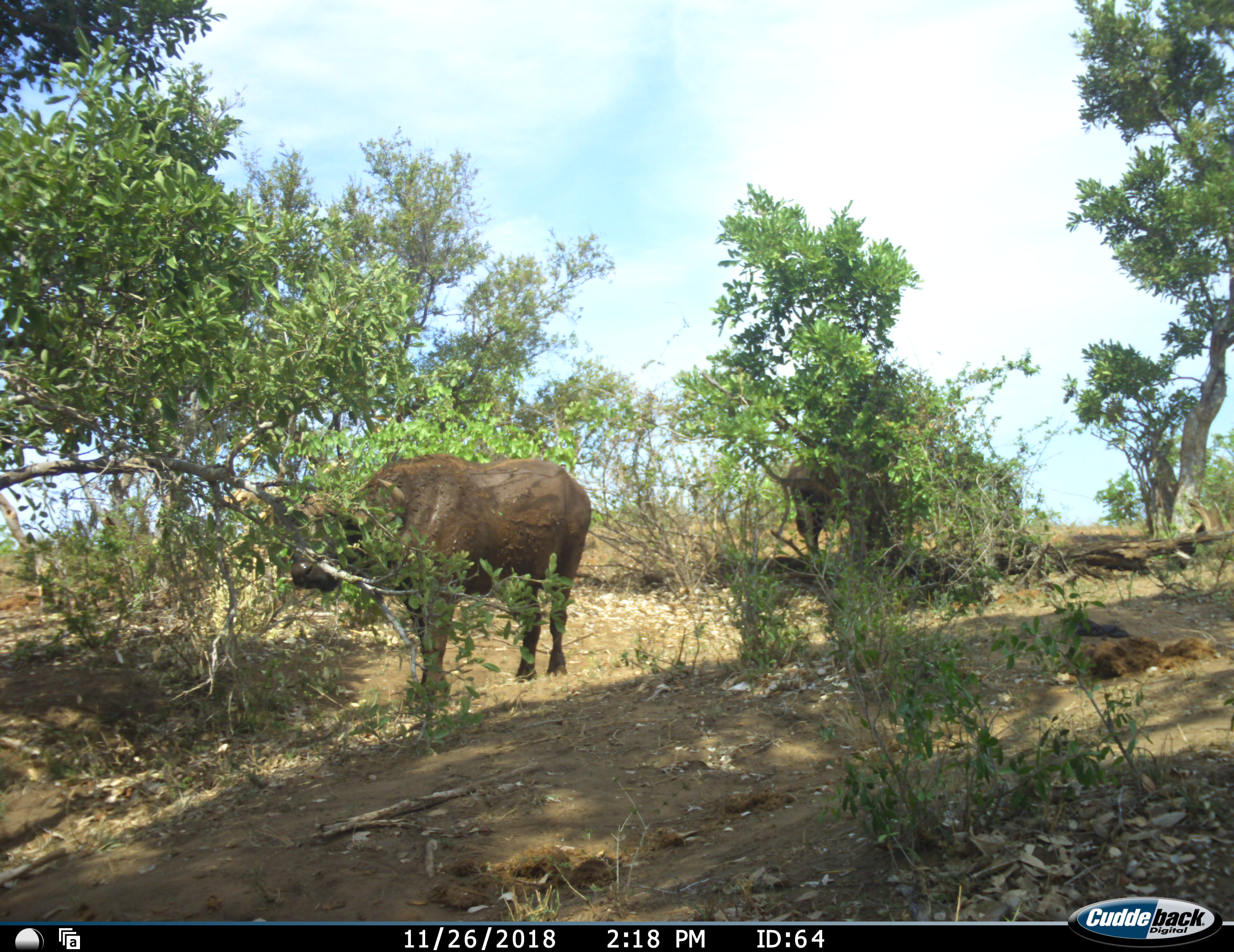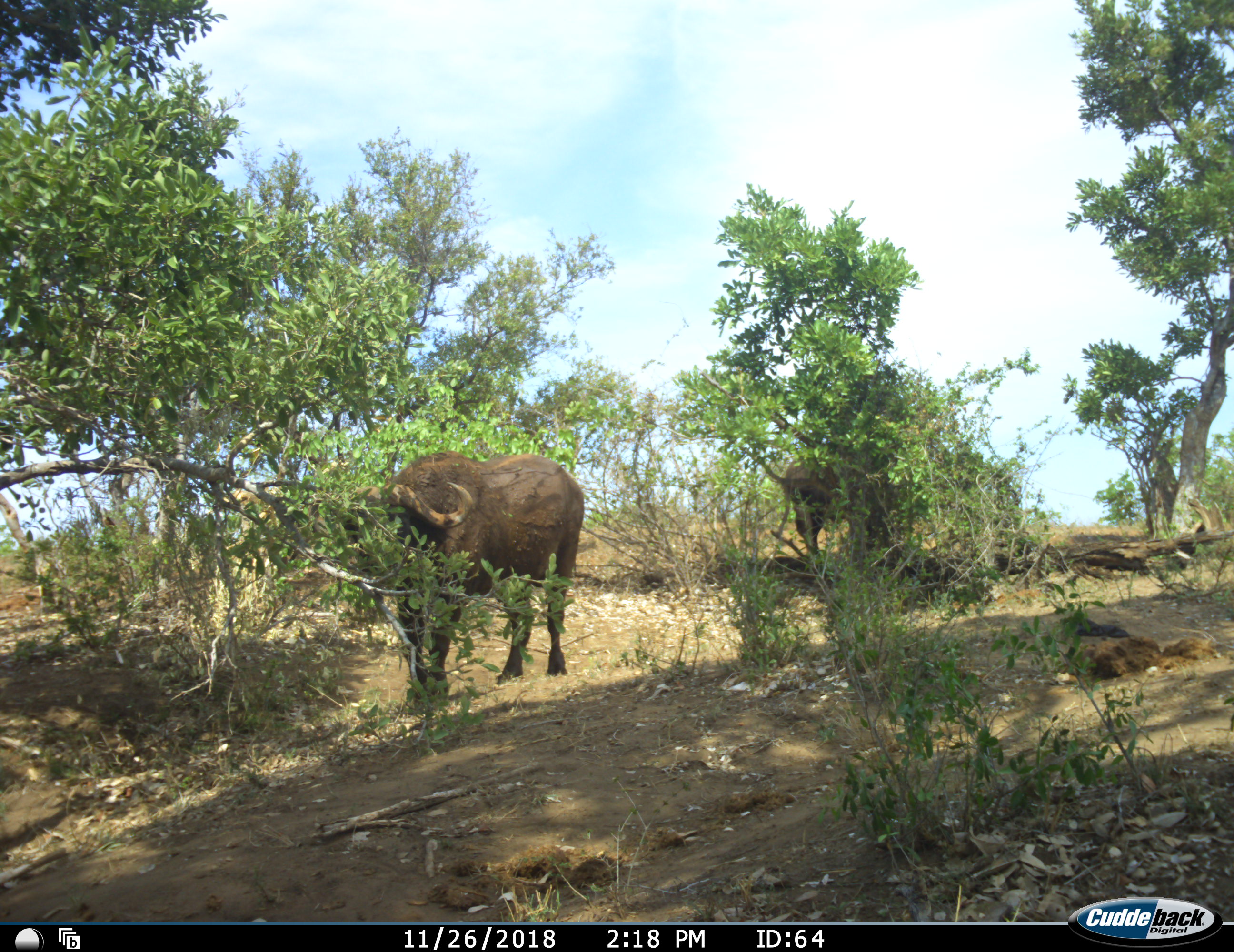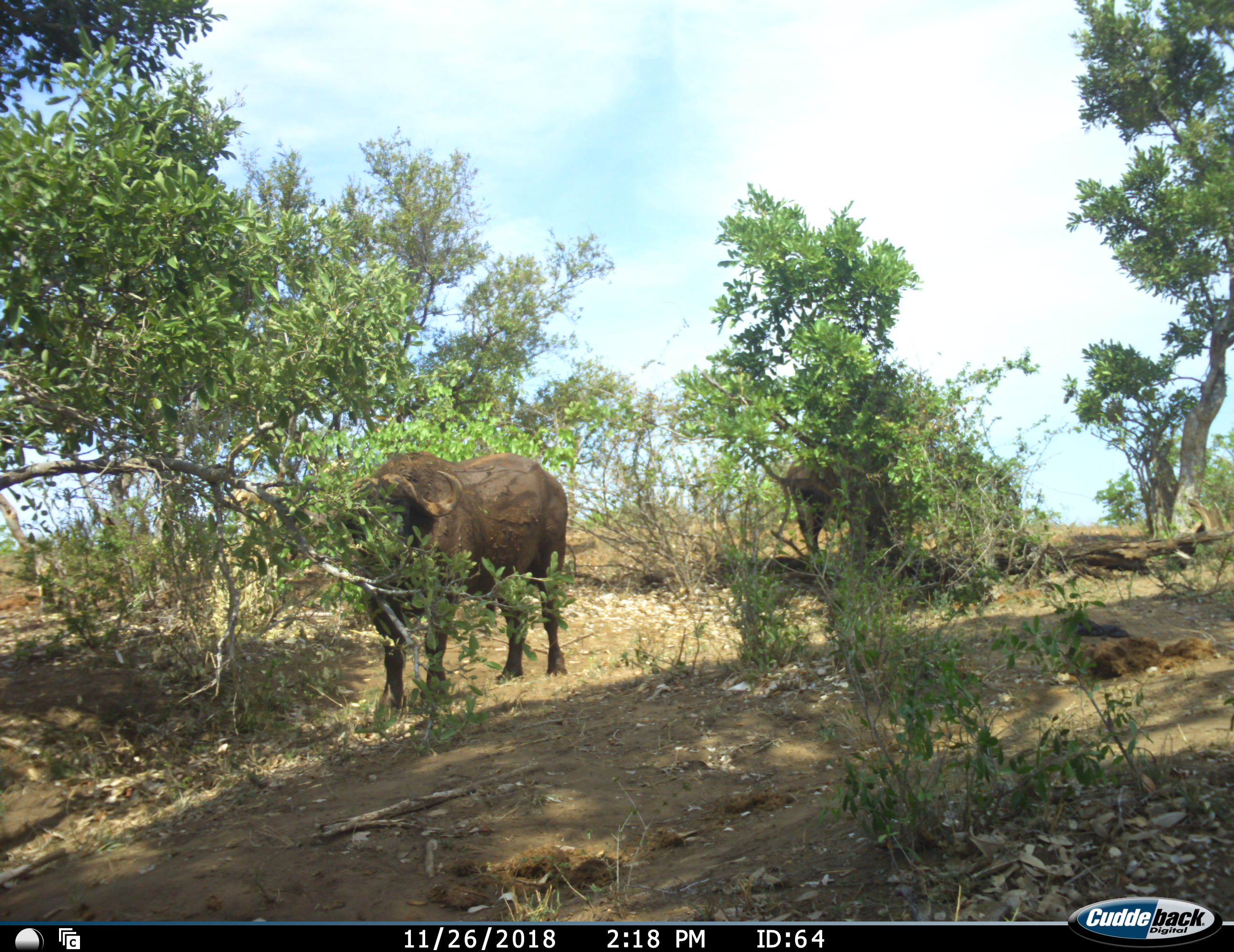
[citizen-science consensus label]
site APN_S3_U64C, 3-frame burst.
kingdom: Animalia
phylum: Chordata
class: Mammalia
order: Artiodactyla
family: Bovidae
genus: Syncerus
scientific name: Syncerus caffer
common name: african buffalo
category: buffalo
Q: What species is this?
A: Buffalo (african buffalo) (Syncerus caffer).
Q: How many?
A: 2.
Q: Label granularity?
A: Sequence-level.